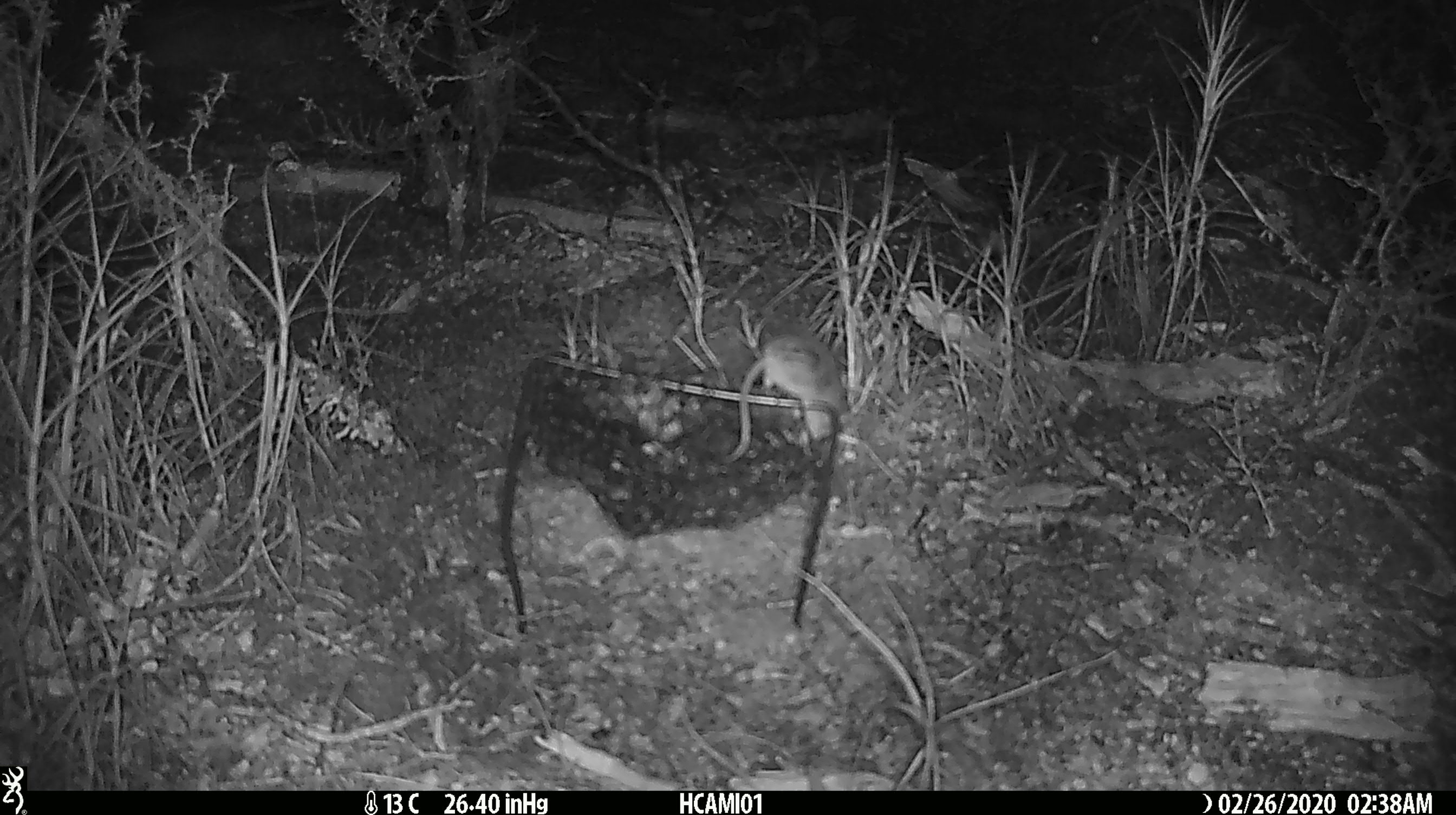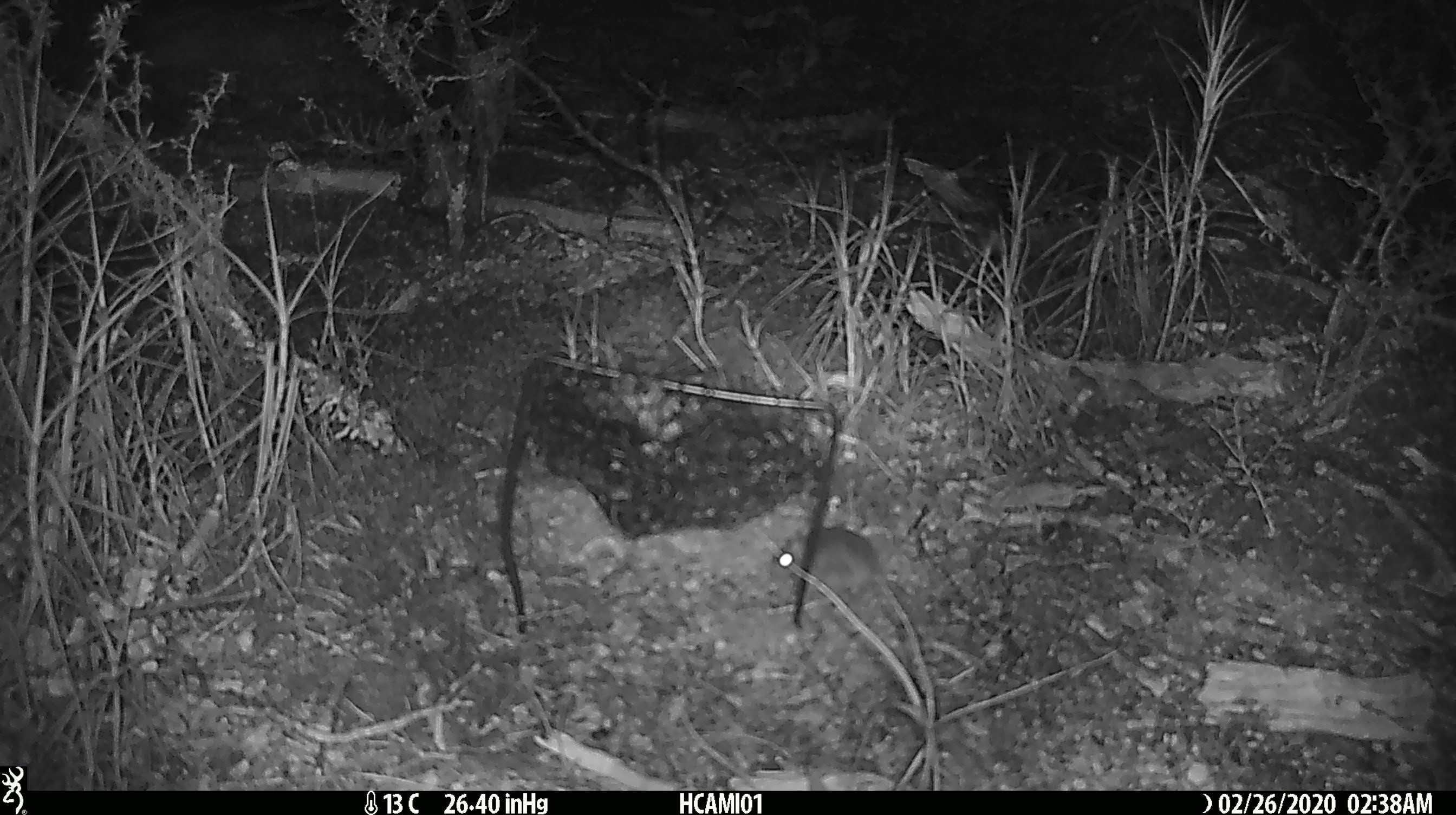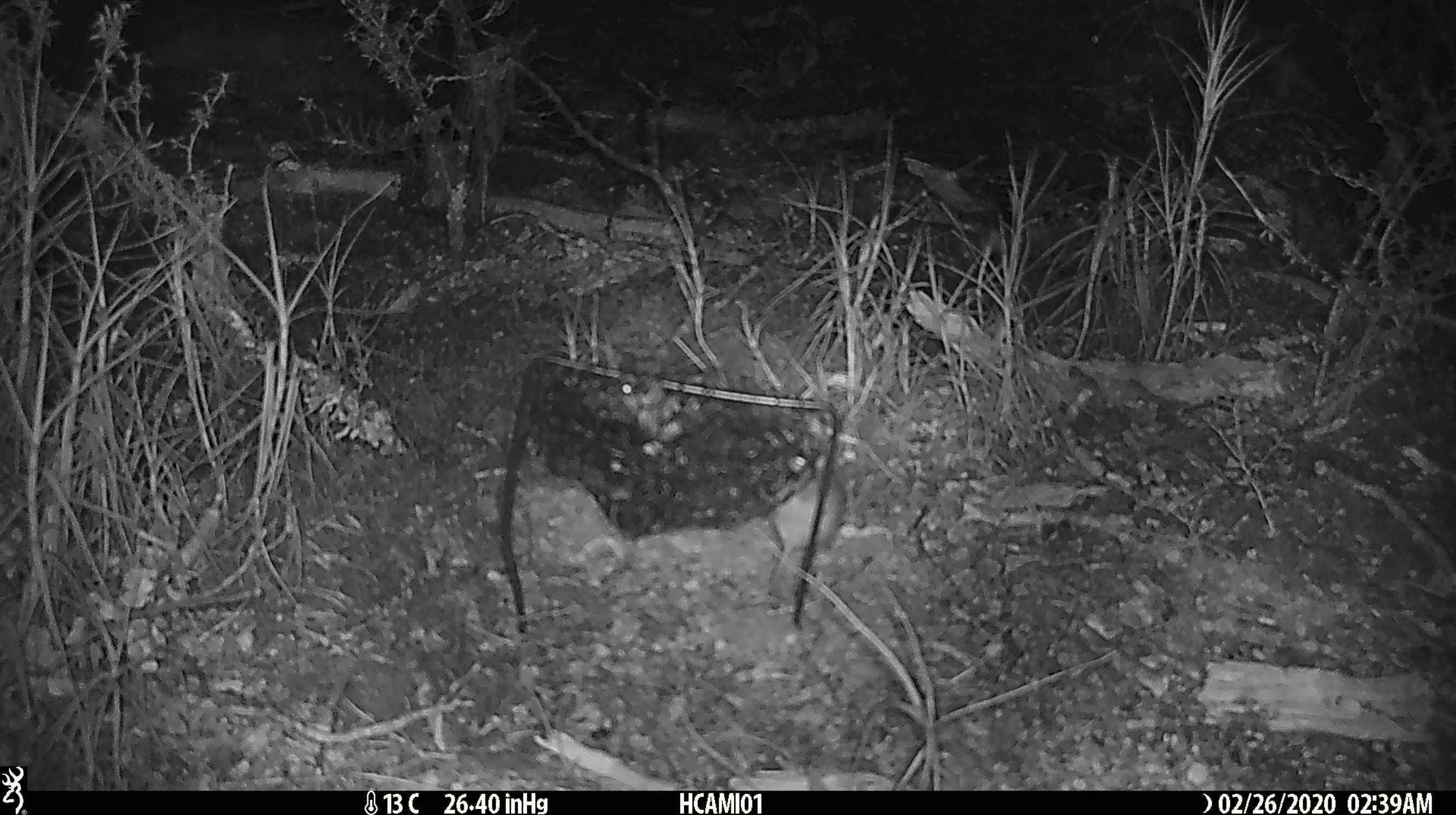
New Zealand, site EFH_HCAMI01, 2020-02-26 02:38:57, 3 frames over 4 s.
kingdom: Animalia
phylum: Chordata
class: Mammalia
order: Rodentia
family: Muridae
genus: Mus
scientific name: Mus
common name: mouse